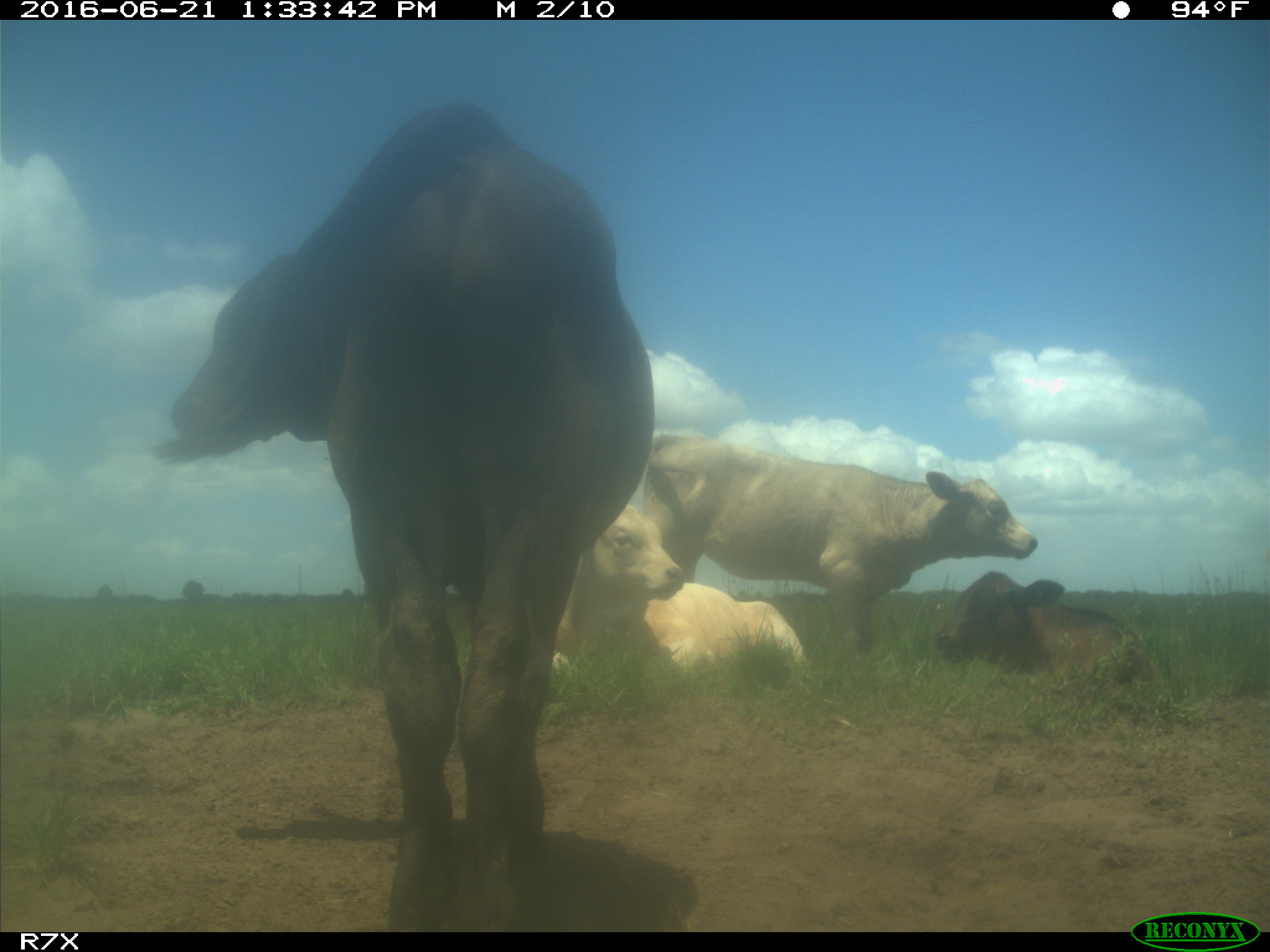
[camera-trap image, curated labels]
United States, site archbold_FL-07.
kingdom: Animalia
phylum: Chordata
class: Mammalia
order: Artiodactyla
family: Bovidae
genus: Bos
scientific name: Bos taurus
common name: domestic cow